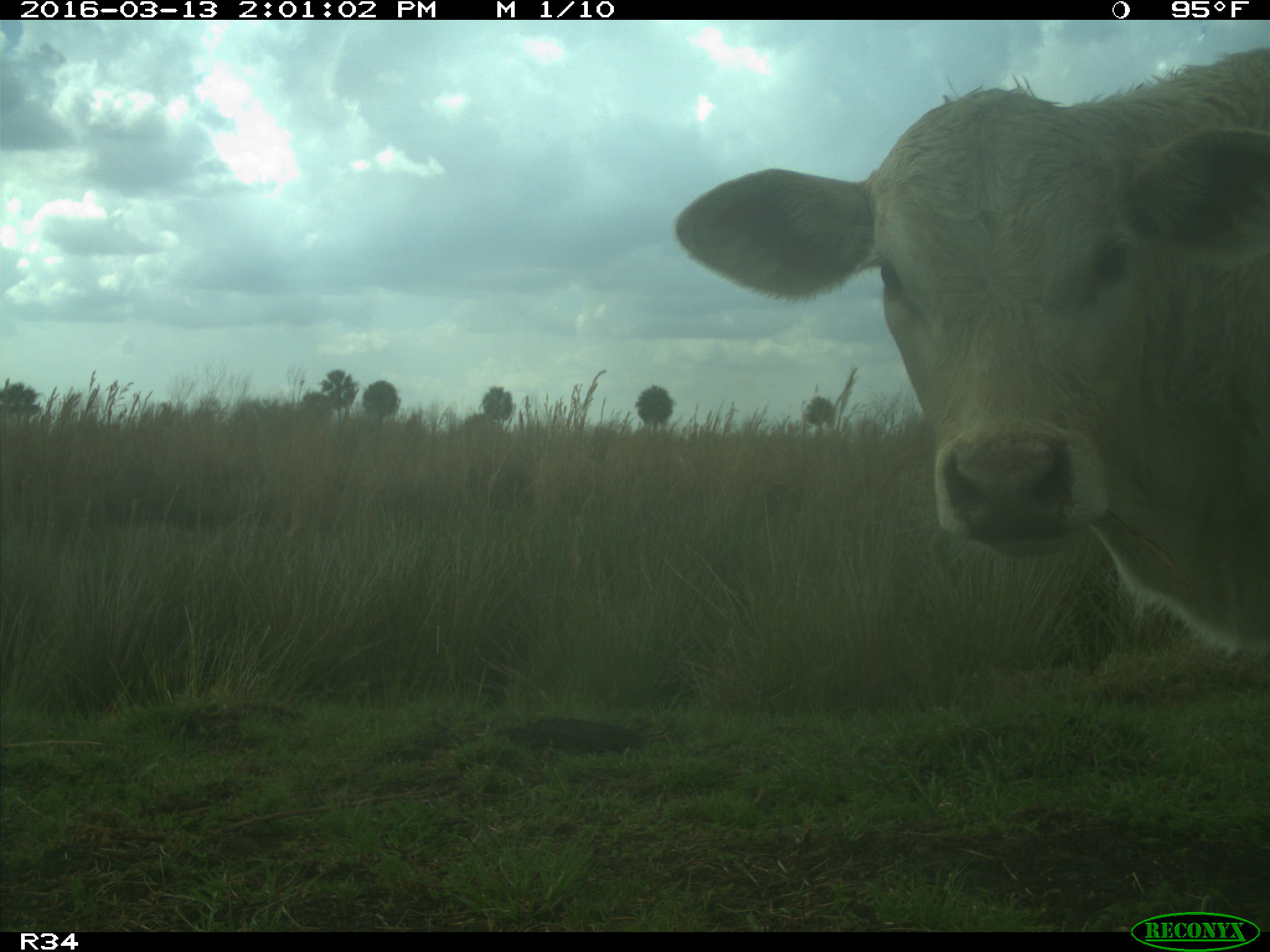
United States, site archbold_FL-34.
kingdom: Animalia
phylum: Chordata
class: Mammalia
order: Artiodactyla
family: Bovidae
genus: Bos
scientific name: Bos taurus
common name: domestic cow